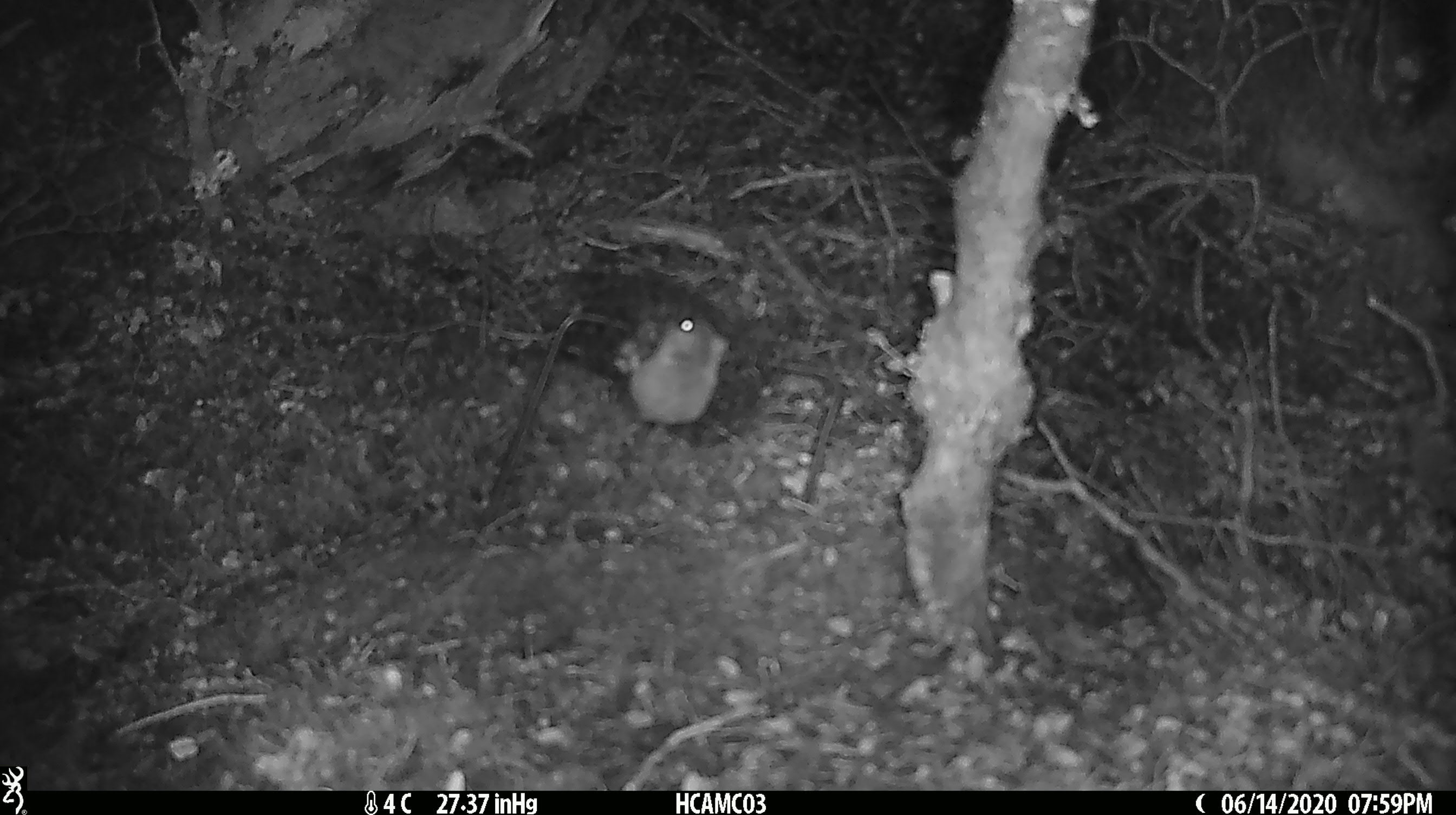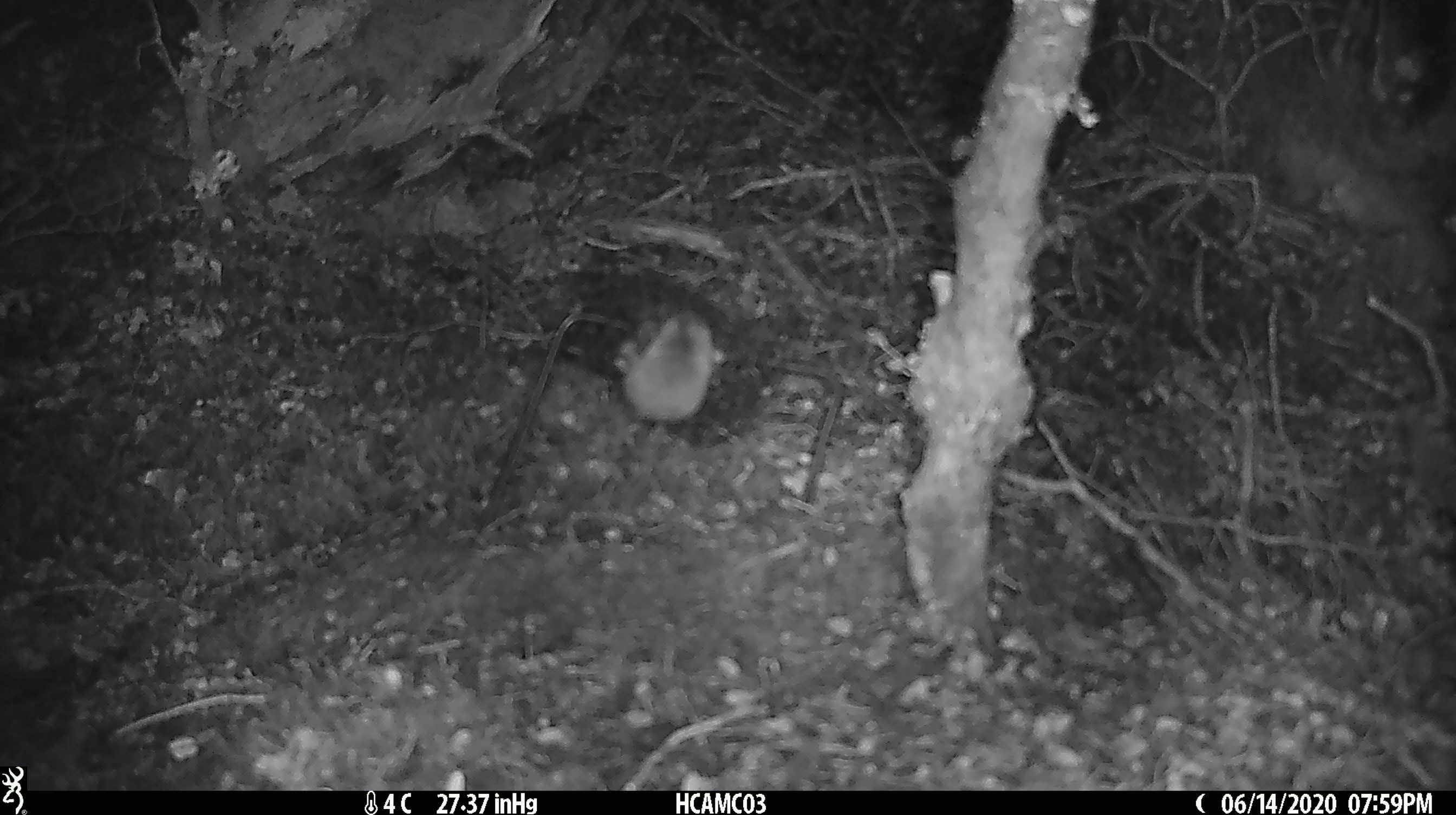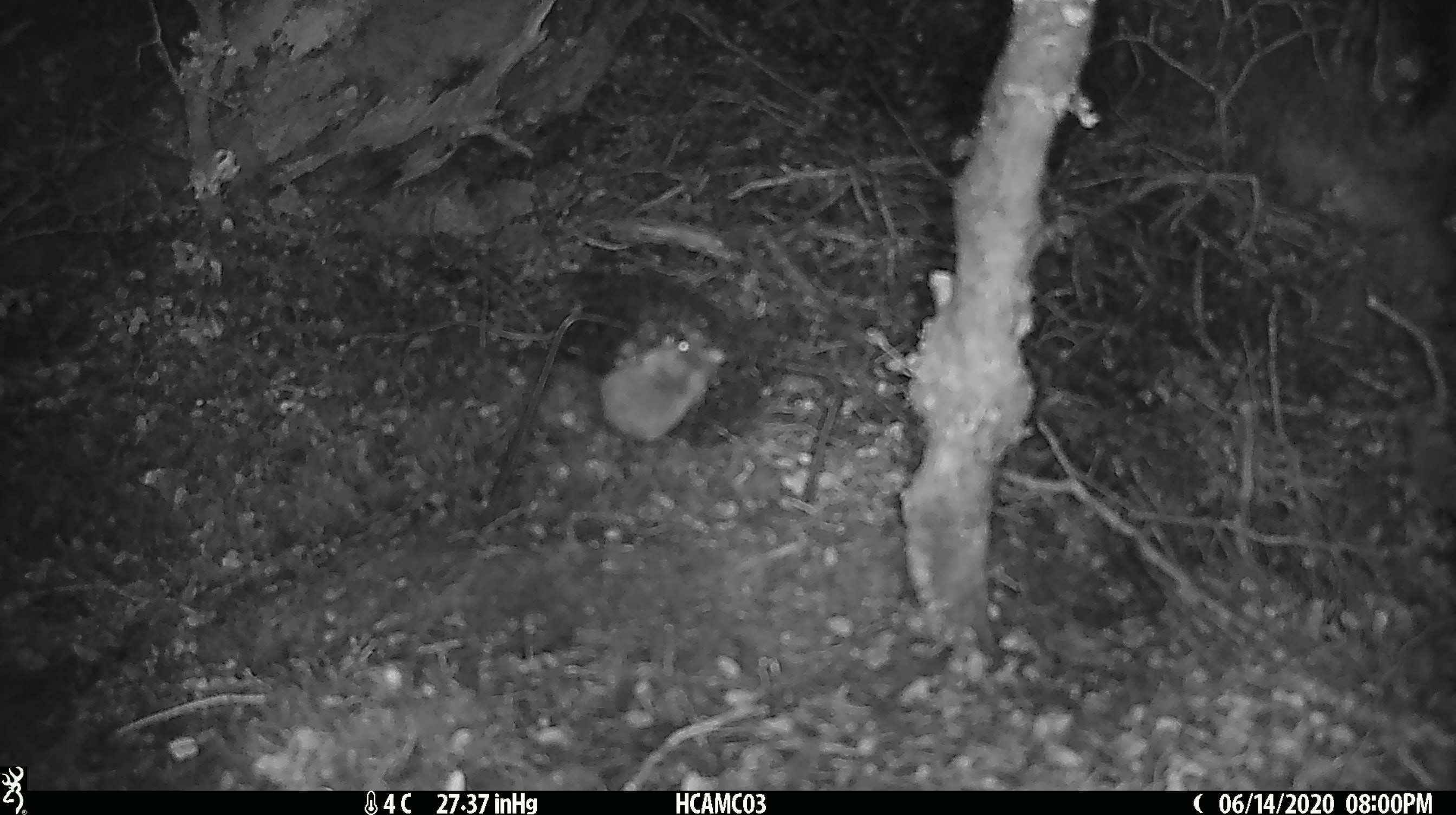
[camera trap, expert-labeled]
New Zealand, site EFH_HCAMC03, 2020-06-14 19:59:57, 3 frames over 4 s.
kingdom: Animalia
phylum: Chordata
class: Mammalia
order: Rodentia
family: Muridae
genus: Mus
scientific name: Mus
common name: mouse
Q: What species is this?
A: Mouse (Mus).